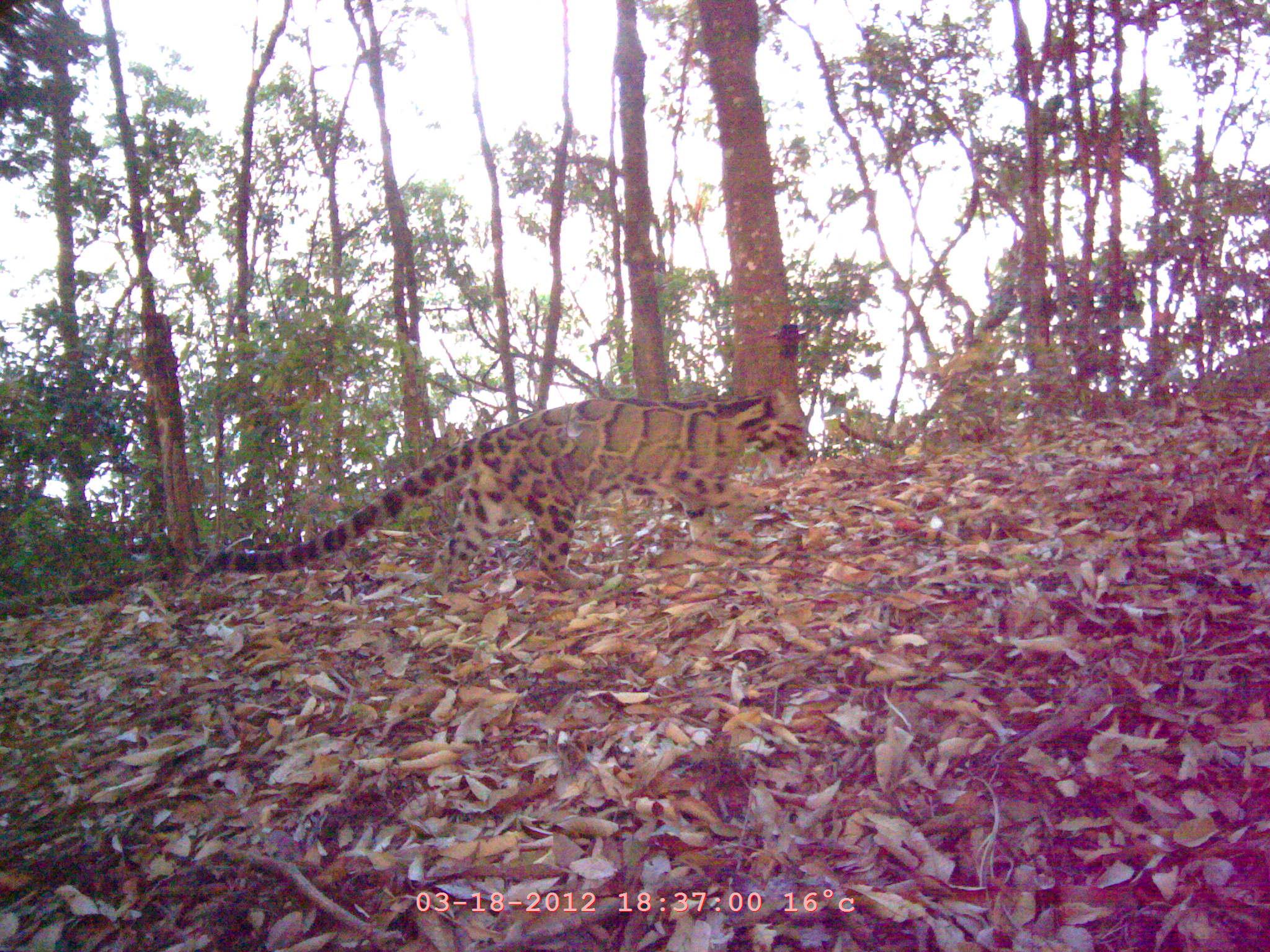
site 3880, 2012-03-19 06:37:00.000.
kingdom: Animalia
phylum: Chordata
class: Mammalia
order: Carnivora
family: Felidae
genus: Neofelis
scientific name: Neofelis nebulosa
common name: mainland clouded leopard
Neofelis nebulosa (mainland clouded leopard), count 1.